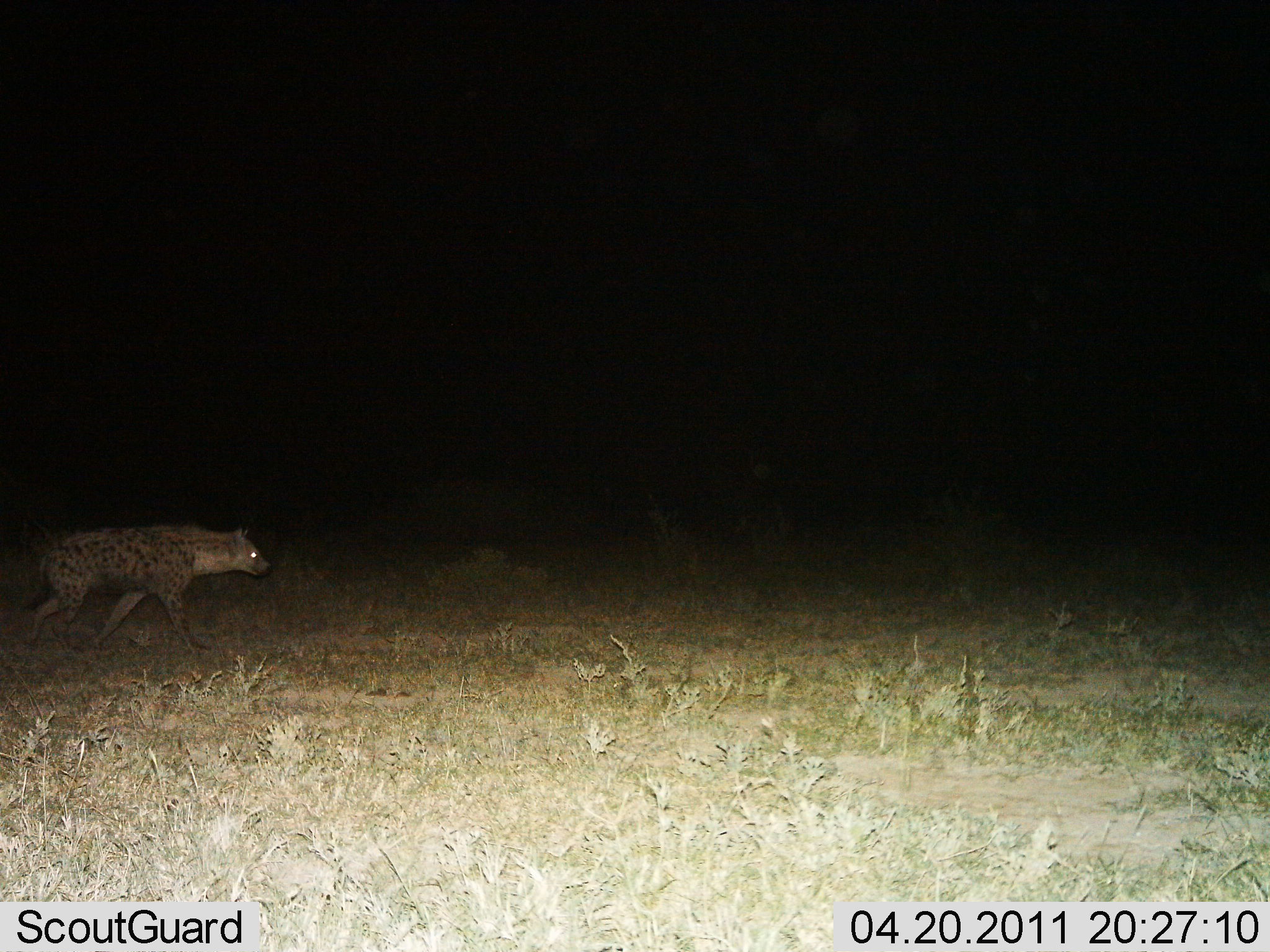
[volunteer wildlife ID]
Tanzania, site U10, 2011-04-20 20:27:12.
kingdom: Animalia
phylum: Chordata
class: Mammalia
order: Carnivora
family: Hyaenidae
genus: Crocuta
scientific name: Crocuta crocuta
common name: spotted hyena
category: hyenaspotted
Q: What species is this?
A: Hyenaspotted (spotted hyena) (Crocuta crocuta).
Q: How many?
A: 1.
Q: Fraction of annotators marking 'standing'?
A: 8%.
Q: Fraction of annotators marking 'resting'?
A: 0%.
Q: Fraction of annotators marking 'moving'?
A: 100%.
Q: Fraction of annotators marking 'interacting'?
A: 0%.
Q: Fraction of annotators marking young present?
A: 0%.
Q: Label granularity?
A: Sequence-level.